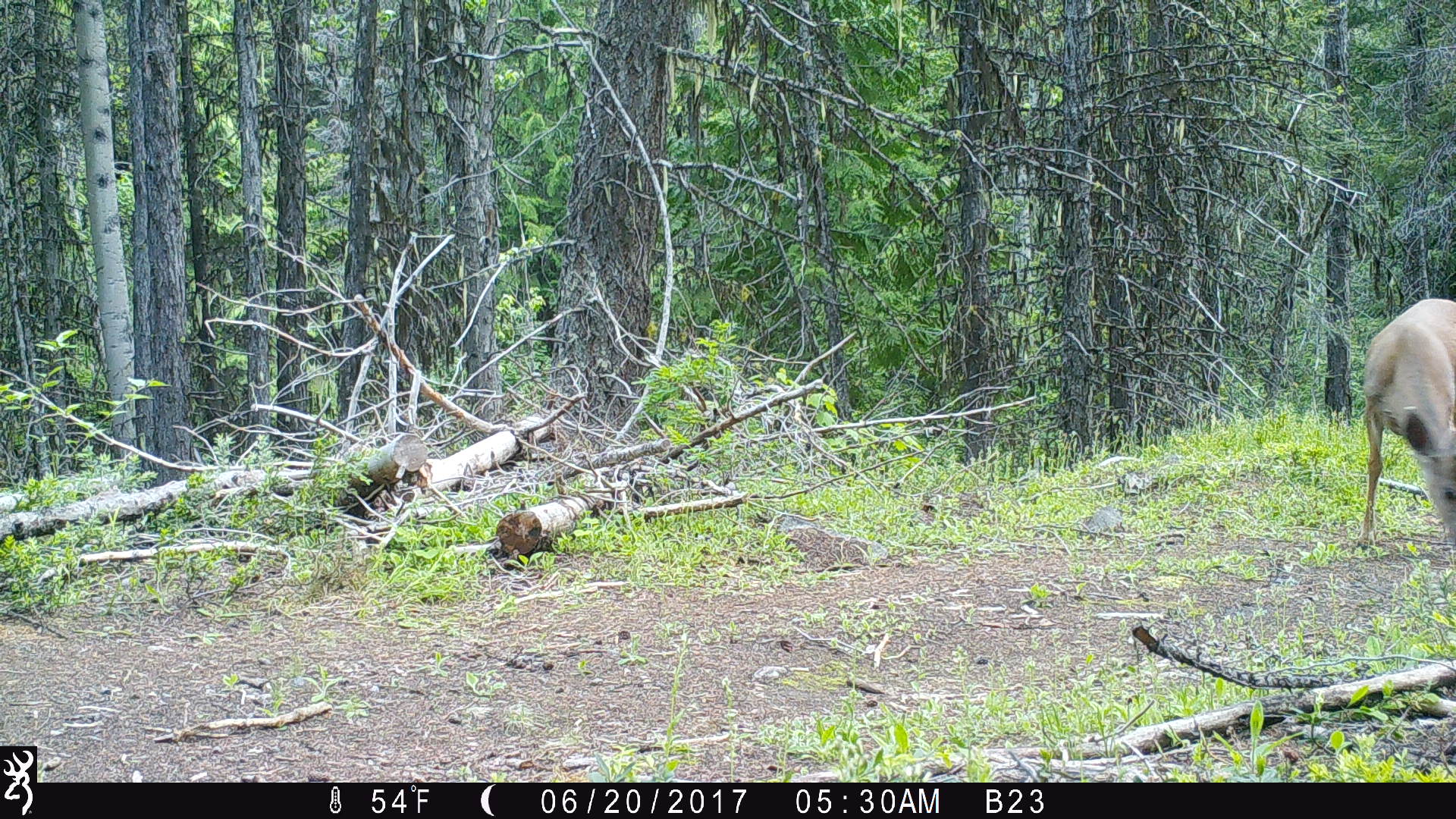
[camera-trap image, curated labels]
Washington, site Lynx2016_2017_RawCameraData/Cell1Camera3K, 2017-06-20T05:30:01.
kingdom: Animalia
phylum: Chordata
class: Mammalia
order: Artiodactyla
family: Cervidae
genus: Odocoileus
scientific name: Odocoileus hemionus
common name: mule deer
Odocoileus hemionus (mule deer). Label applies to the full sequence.